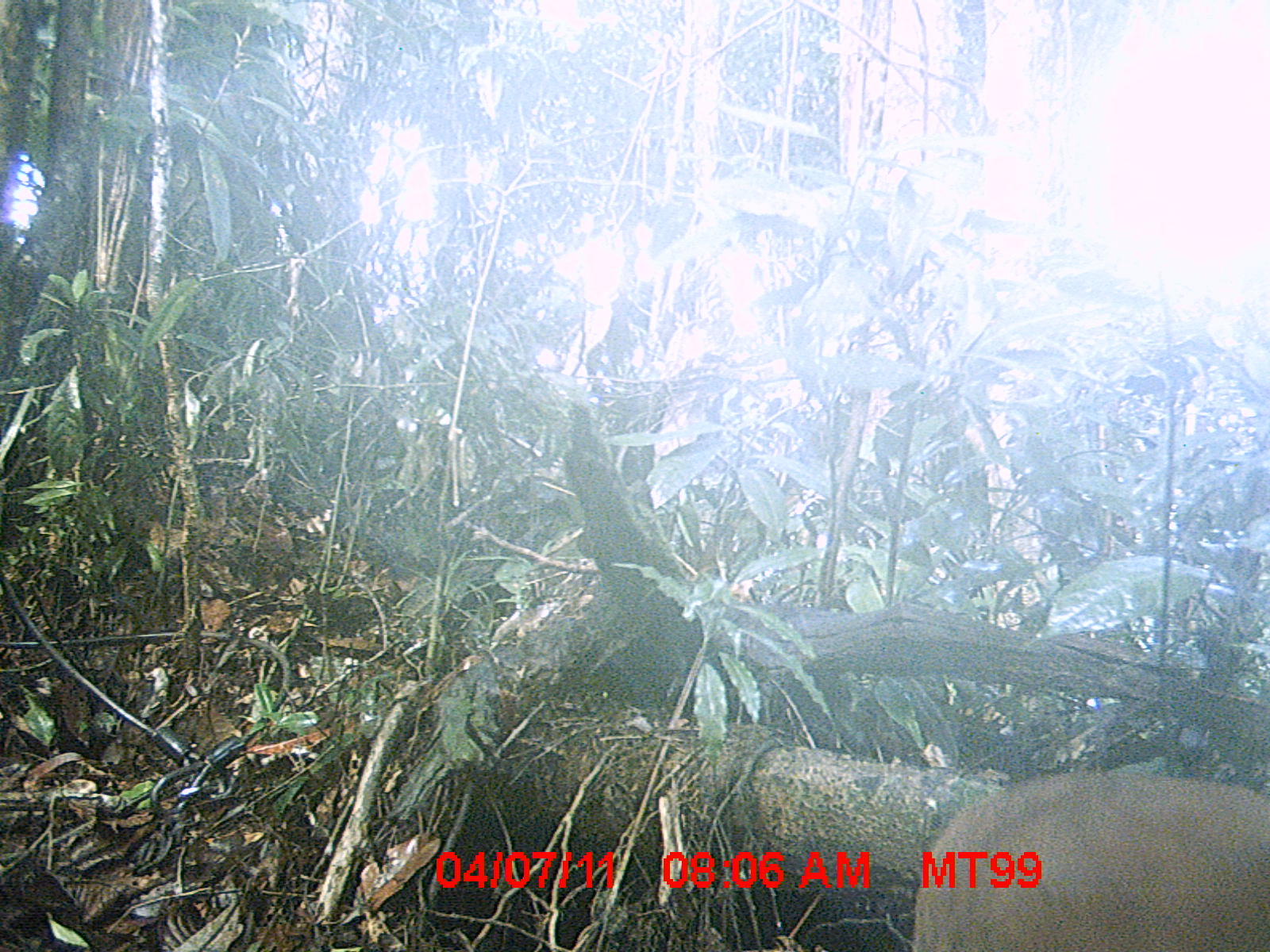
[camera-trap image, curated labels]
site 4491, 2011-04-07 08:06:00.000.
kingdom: Animalia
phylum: Chordata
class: Aves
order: Pelecaniformes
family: Threskiornithidae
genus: Lophotibis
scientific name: Lophotibis cristata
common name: madagascan ibis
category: lophotibis cristataa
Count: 2.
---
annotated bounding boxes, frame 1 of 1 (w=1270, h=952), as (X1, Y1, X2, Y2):
lophotibis cristataa: (912, 768, 1270, 952)